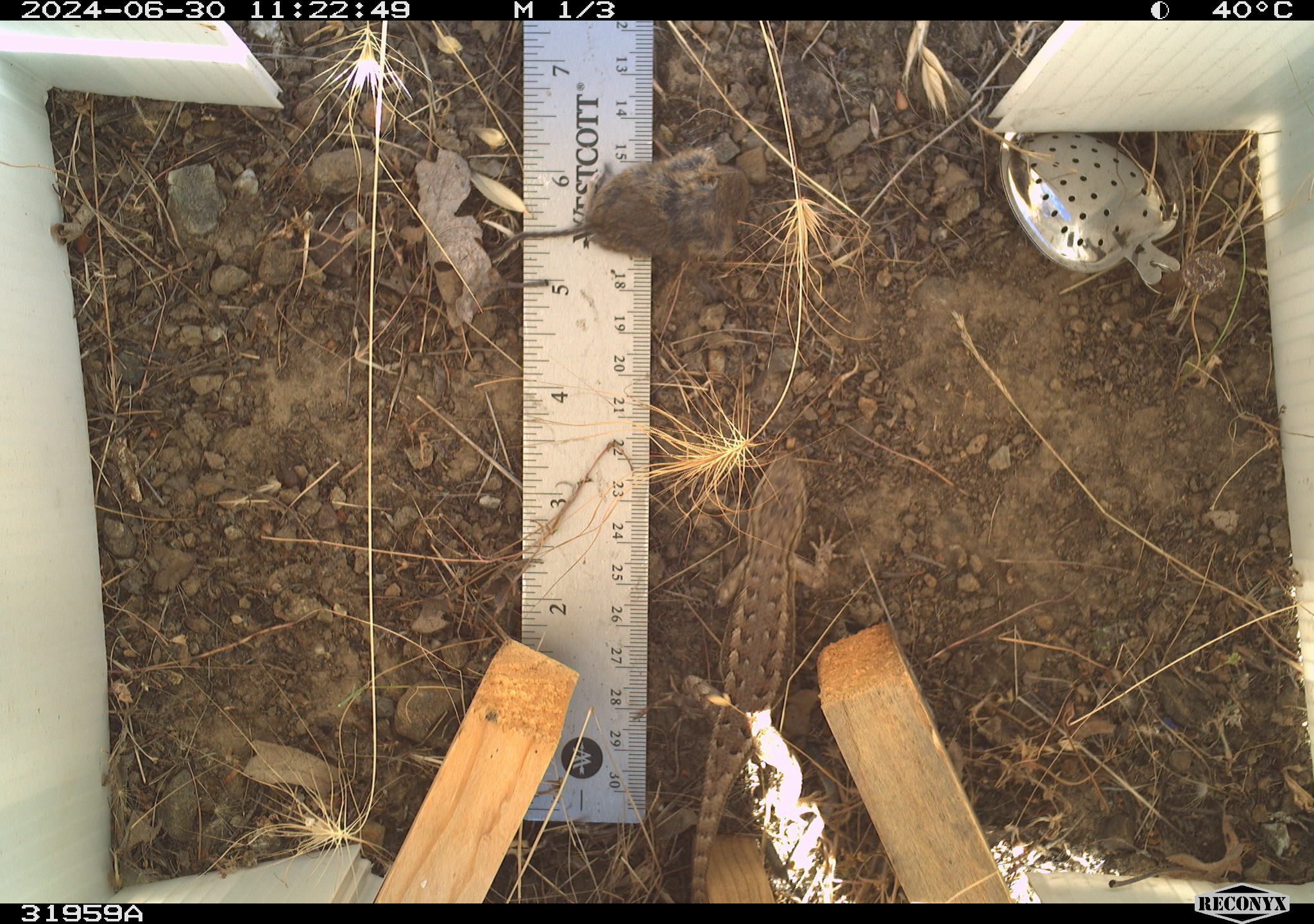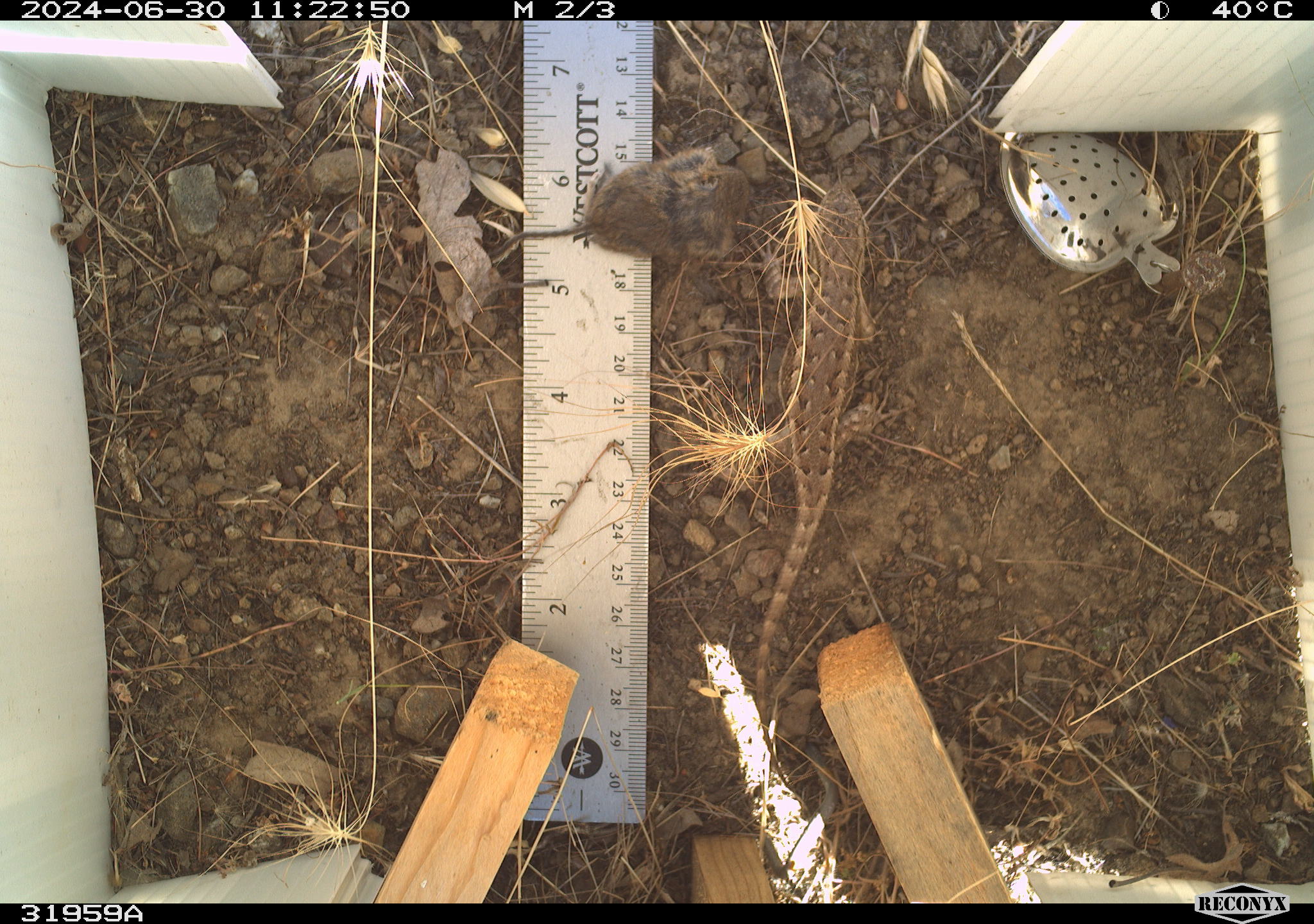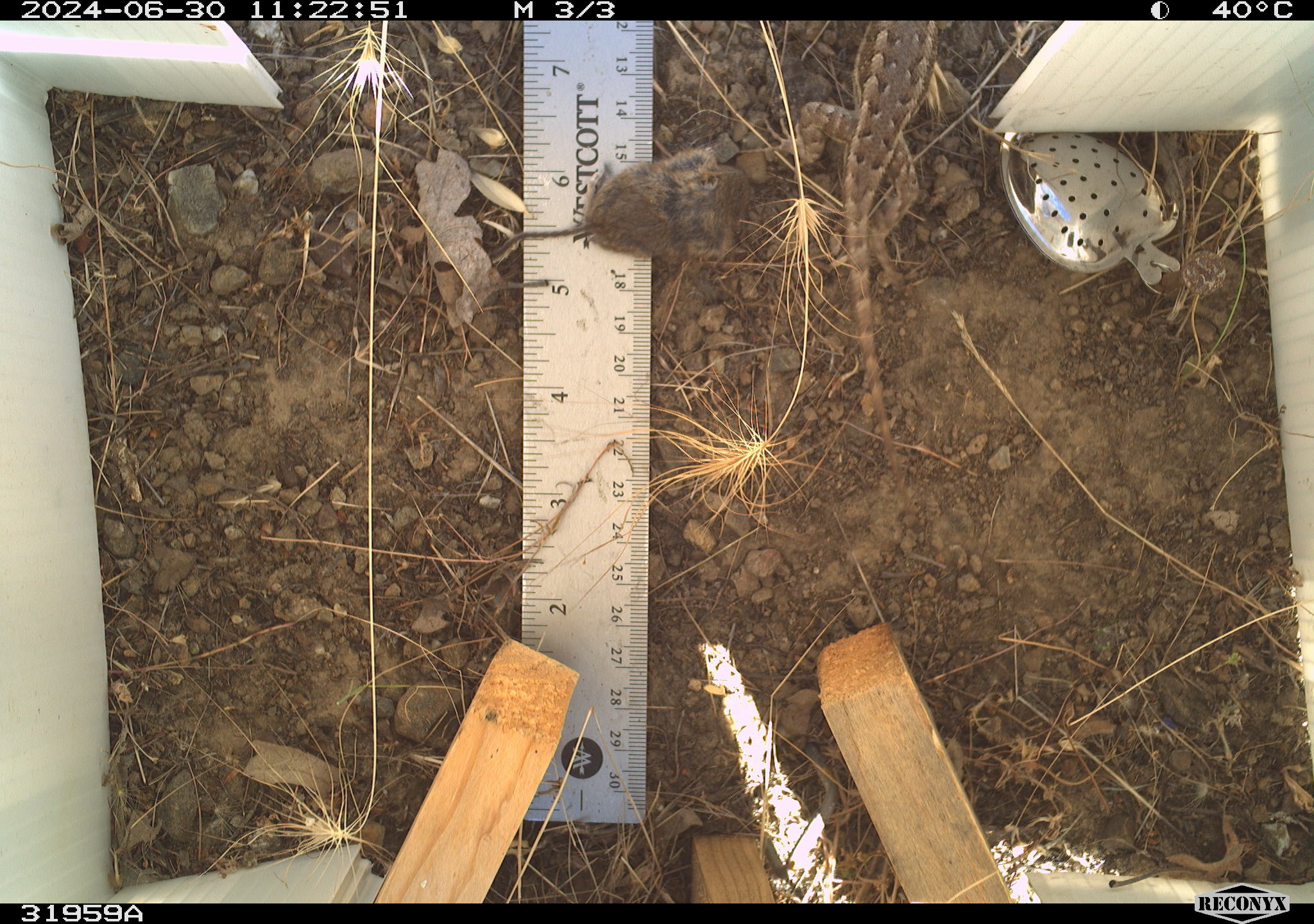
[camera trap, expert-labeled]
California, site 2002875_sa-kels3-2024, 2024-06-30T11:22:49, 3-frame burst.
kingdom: Animalia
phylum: Chordata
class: Reptilia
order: Squamata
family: Phrynosomatidae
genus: Sceloporus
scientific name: Sceloporus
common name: spiny lizards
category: sceloporus species